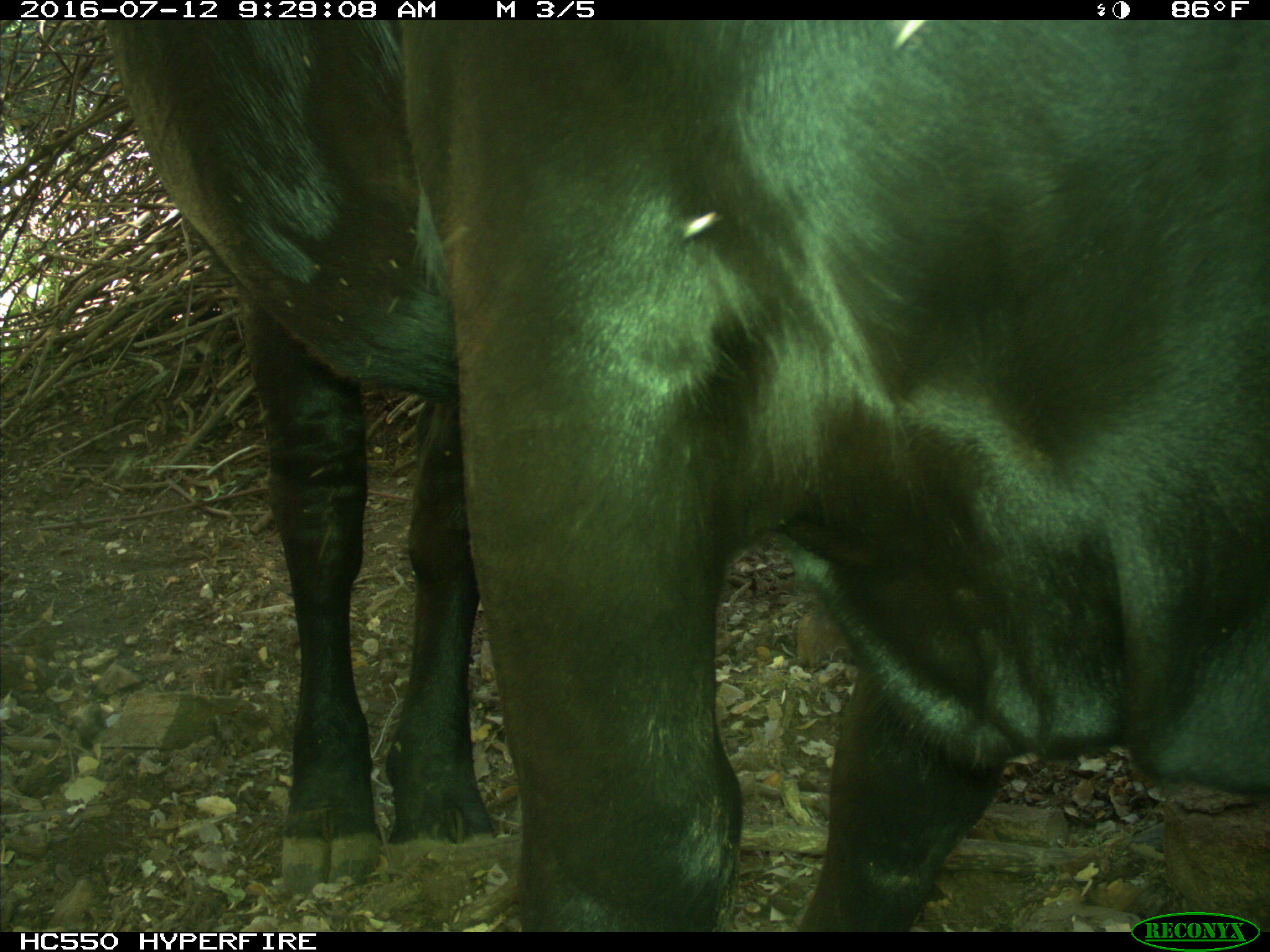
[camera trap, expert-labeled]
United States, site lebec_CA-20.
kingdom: Animalia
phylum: Chordata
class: Mammalia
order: Artiodactyla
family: Bovidae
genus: Bos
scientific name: Bos taurus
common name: domestic cow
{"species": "Bos taurus (domestic cow)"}